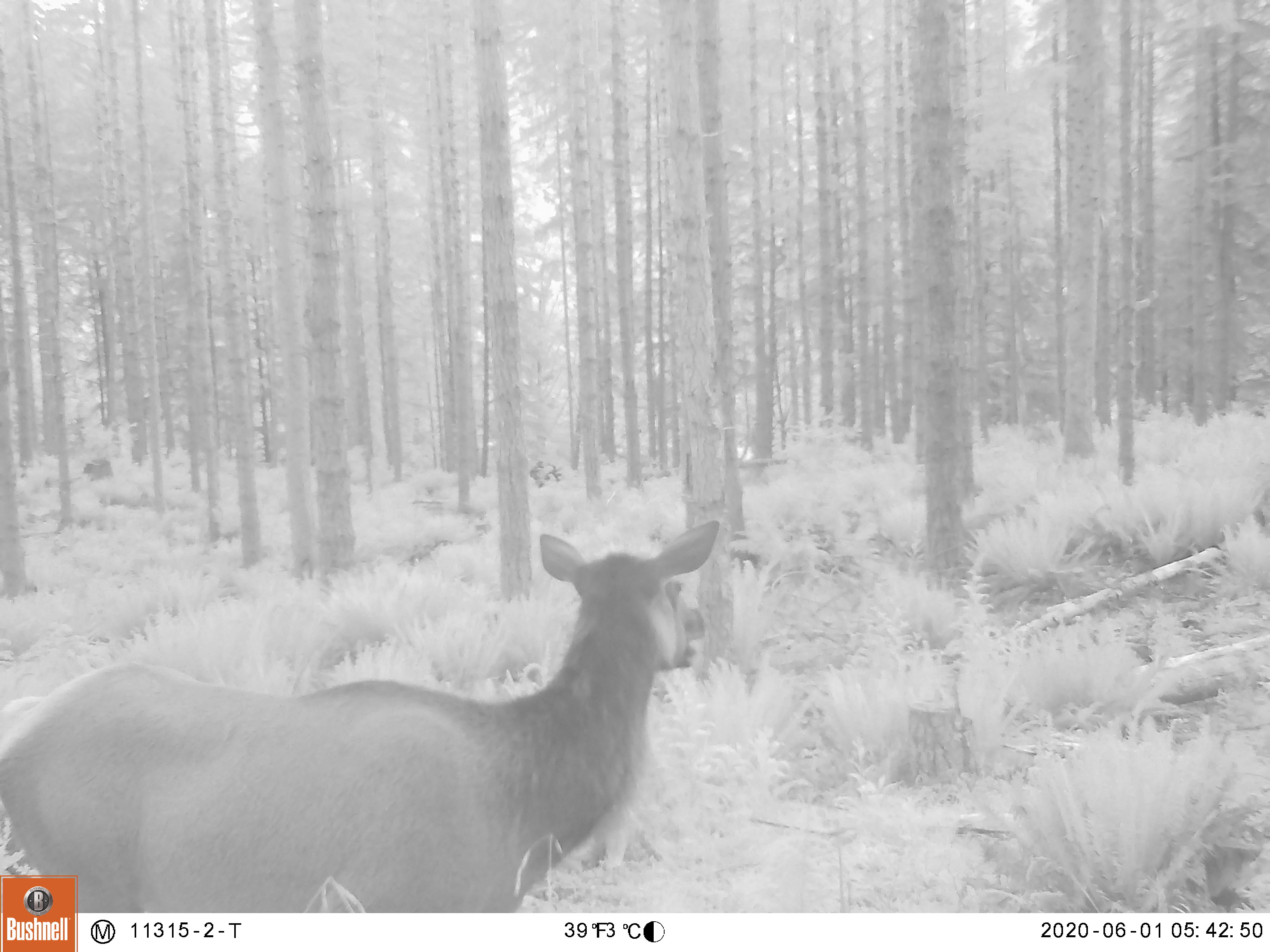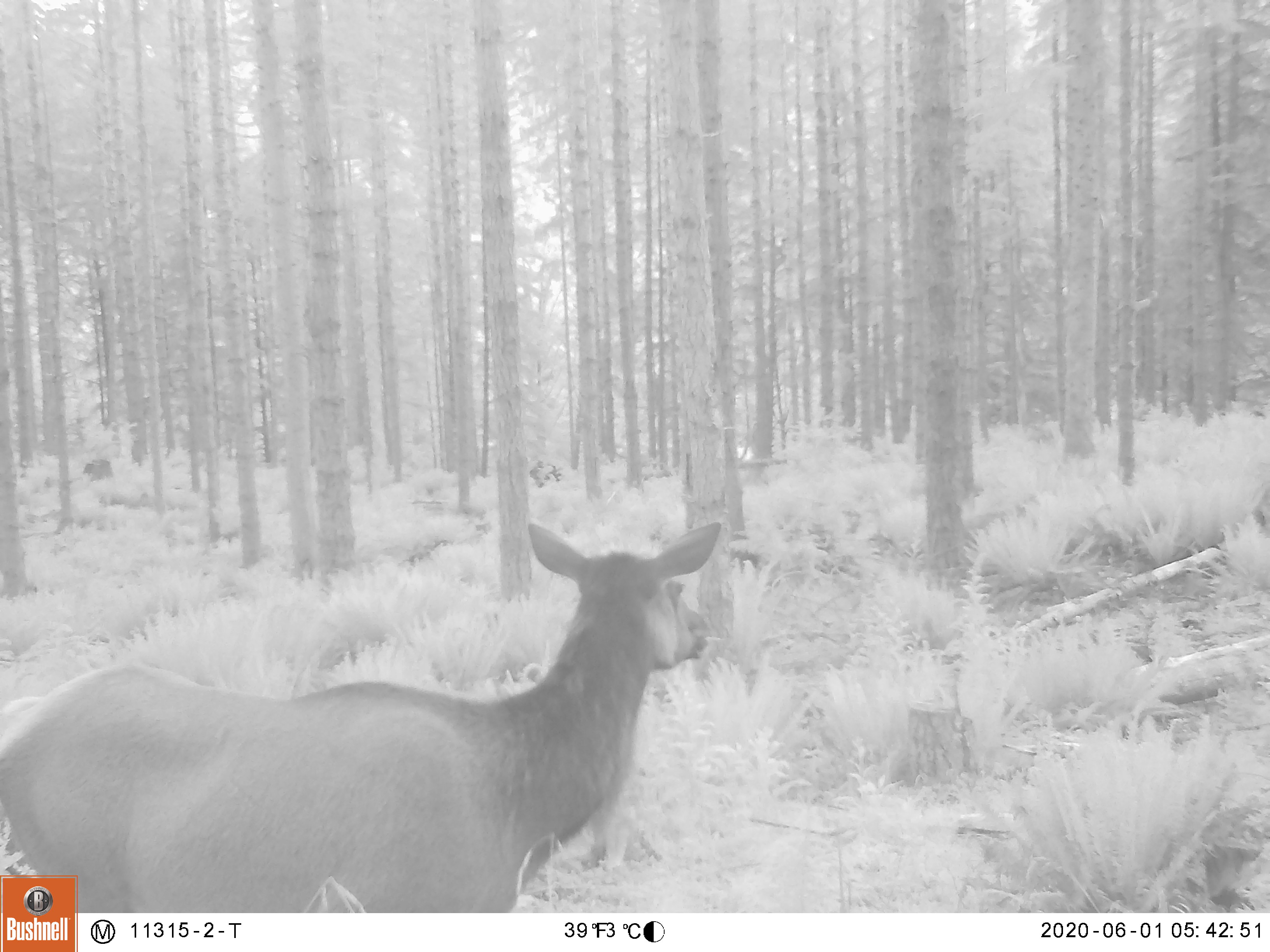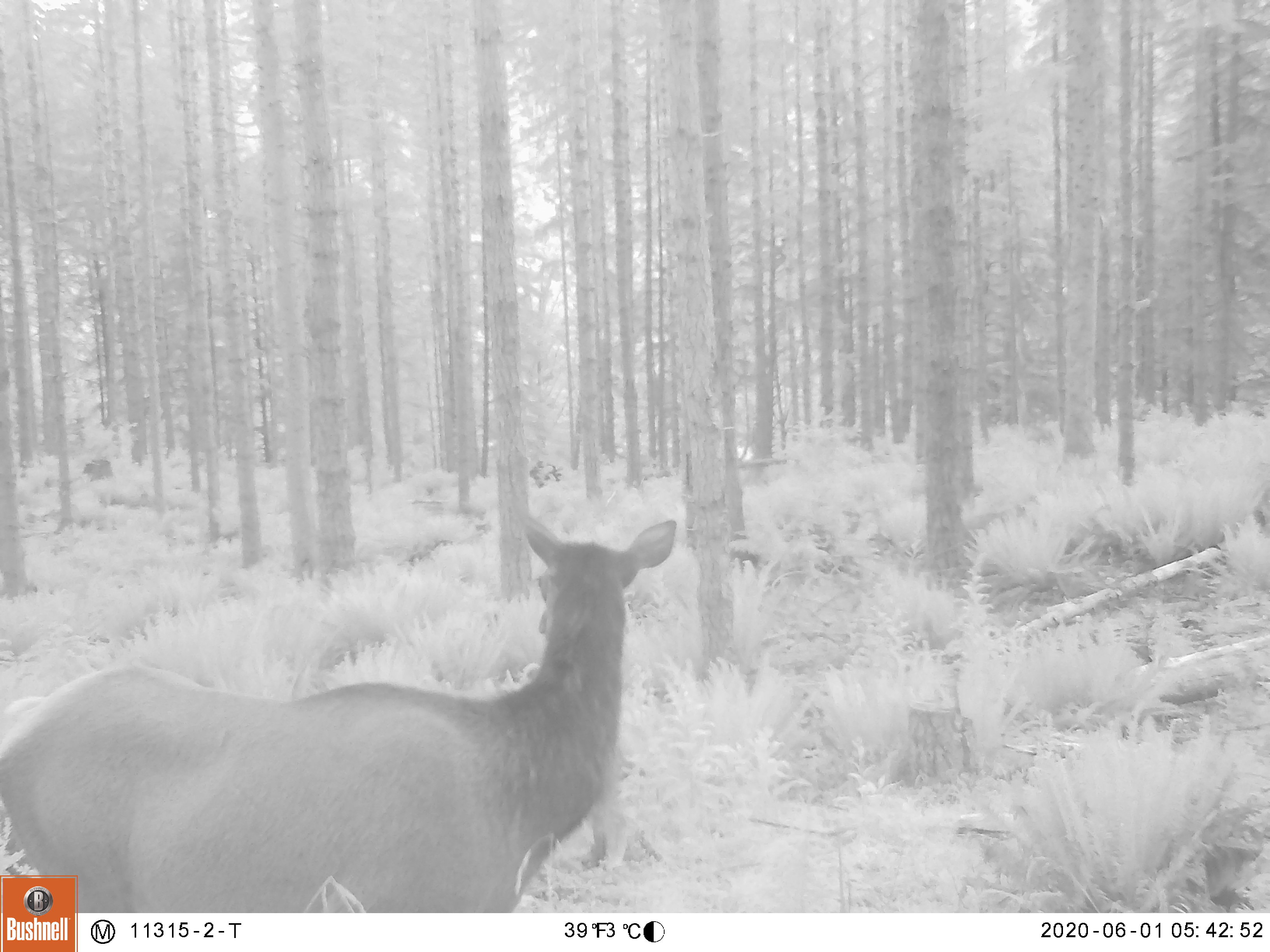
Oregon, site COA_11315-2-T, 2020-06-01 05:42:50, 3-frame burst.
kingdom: Animalia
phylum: Chordata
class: Mammalia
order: Artiodactyla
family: Cervidae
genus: Cervus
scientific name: Cervus canadensis roosevelti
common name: roosevelt elk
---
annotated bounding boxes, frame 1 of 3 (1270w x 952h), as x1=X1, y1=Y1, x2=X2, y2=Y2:
roosevelt elk: x1=3, y1=510, x2=732, y2=869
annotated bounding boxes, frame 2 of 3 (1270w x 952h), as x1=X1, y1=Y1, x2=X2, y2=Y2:
roosevelt elk: x1=3, y1=512, x2=732, y2=869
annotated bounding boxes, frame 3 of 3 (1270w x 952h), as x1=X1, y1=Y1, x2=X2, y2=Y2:
roosevelt elk: x1=3, y1=510, x2=686, y2=871